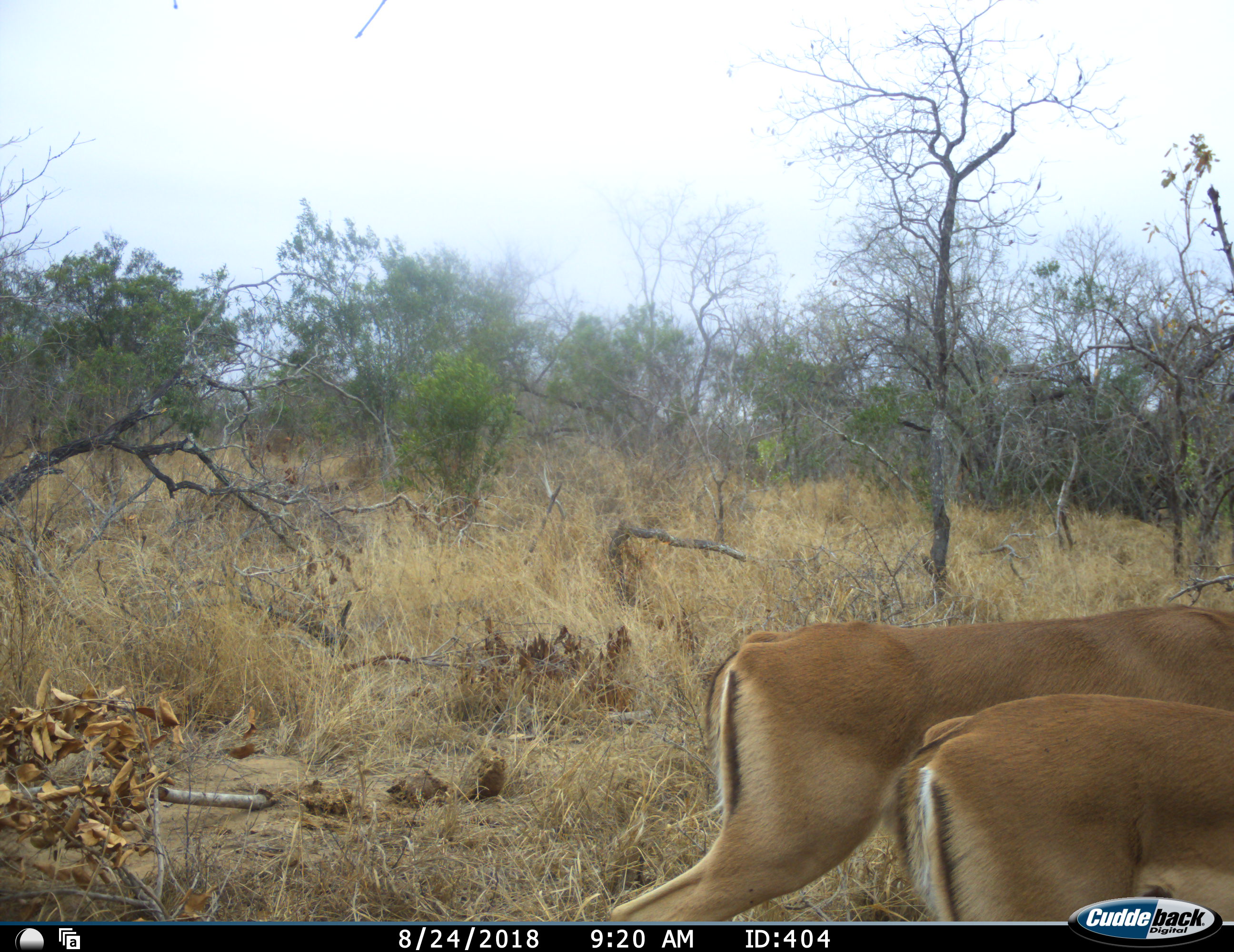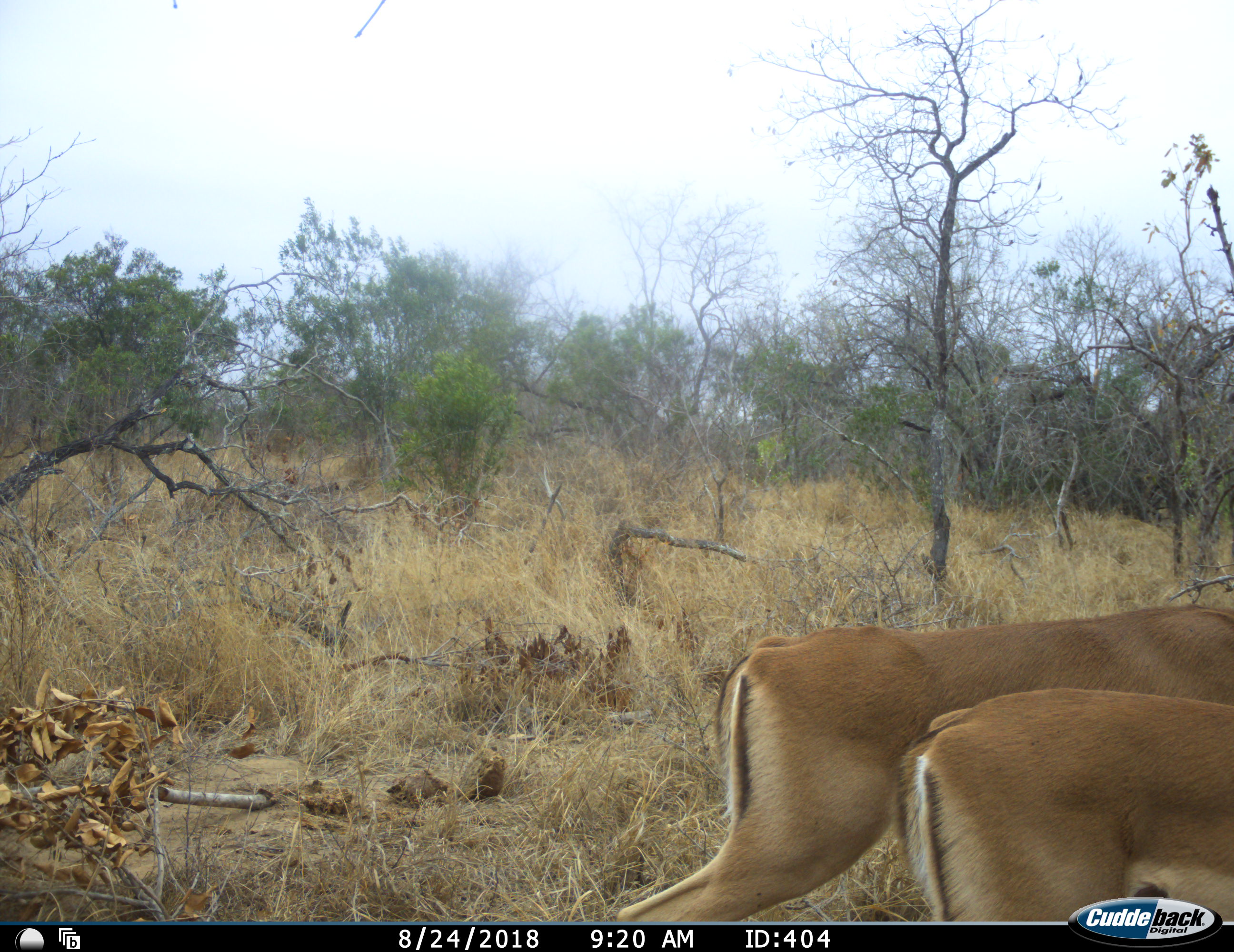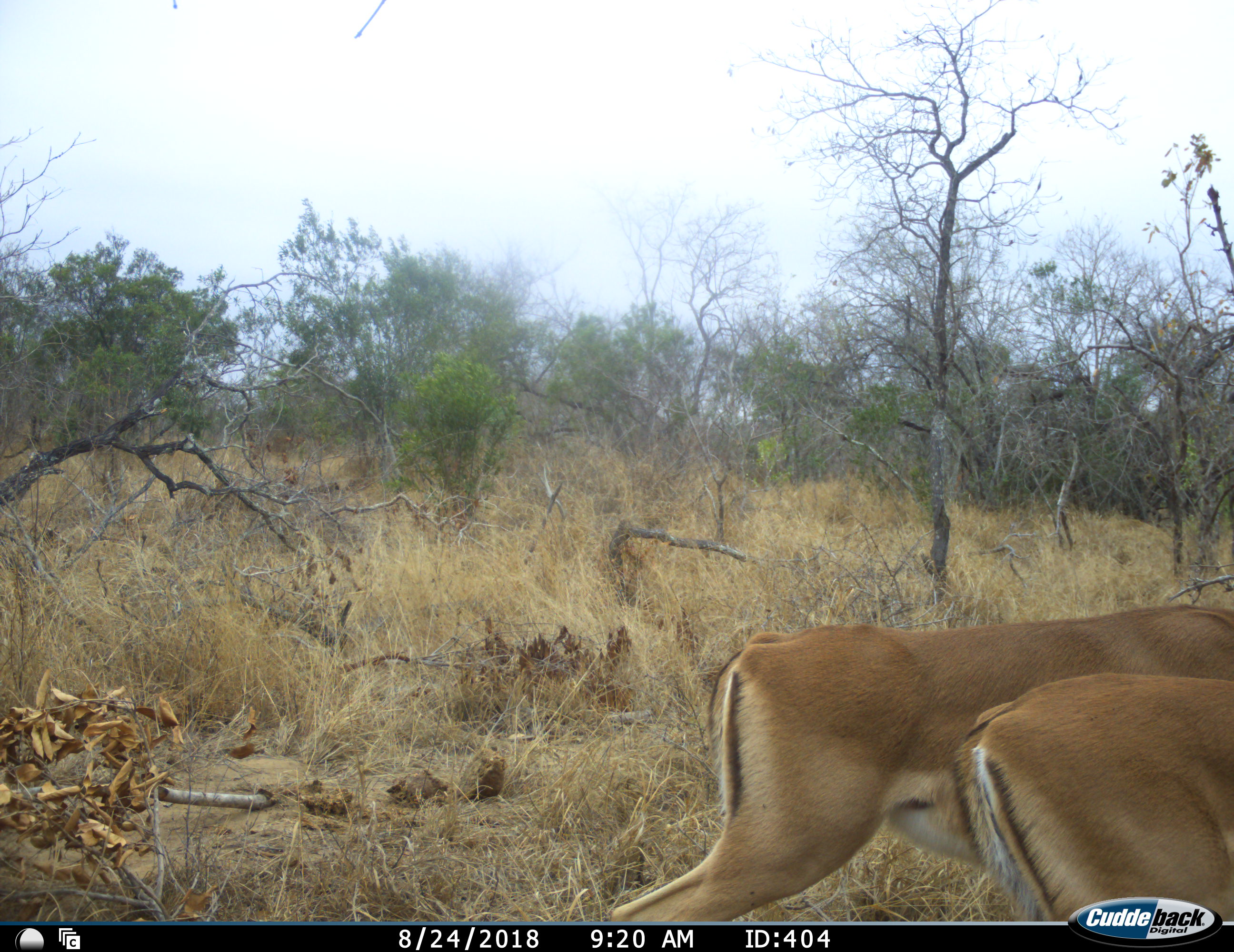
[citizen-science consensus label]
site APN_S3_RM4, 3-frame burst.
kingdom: Animalia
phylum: Chordata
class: Mammalia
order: Artiodactyla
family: Bovidae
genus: Aepyceros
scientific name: Aepyceros melampus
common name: impala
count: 2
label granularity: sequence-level